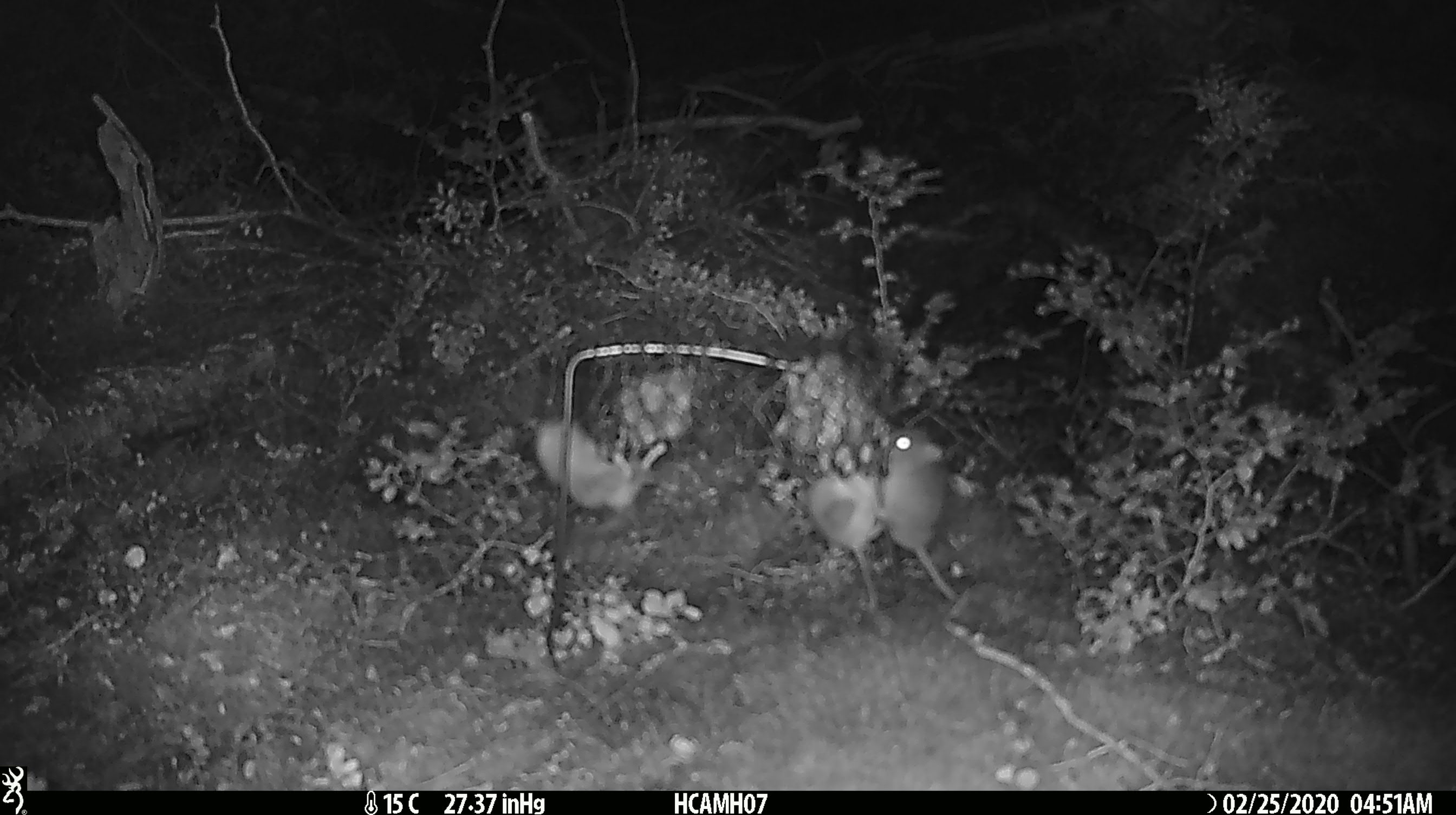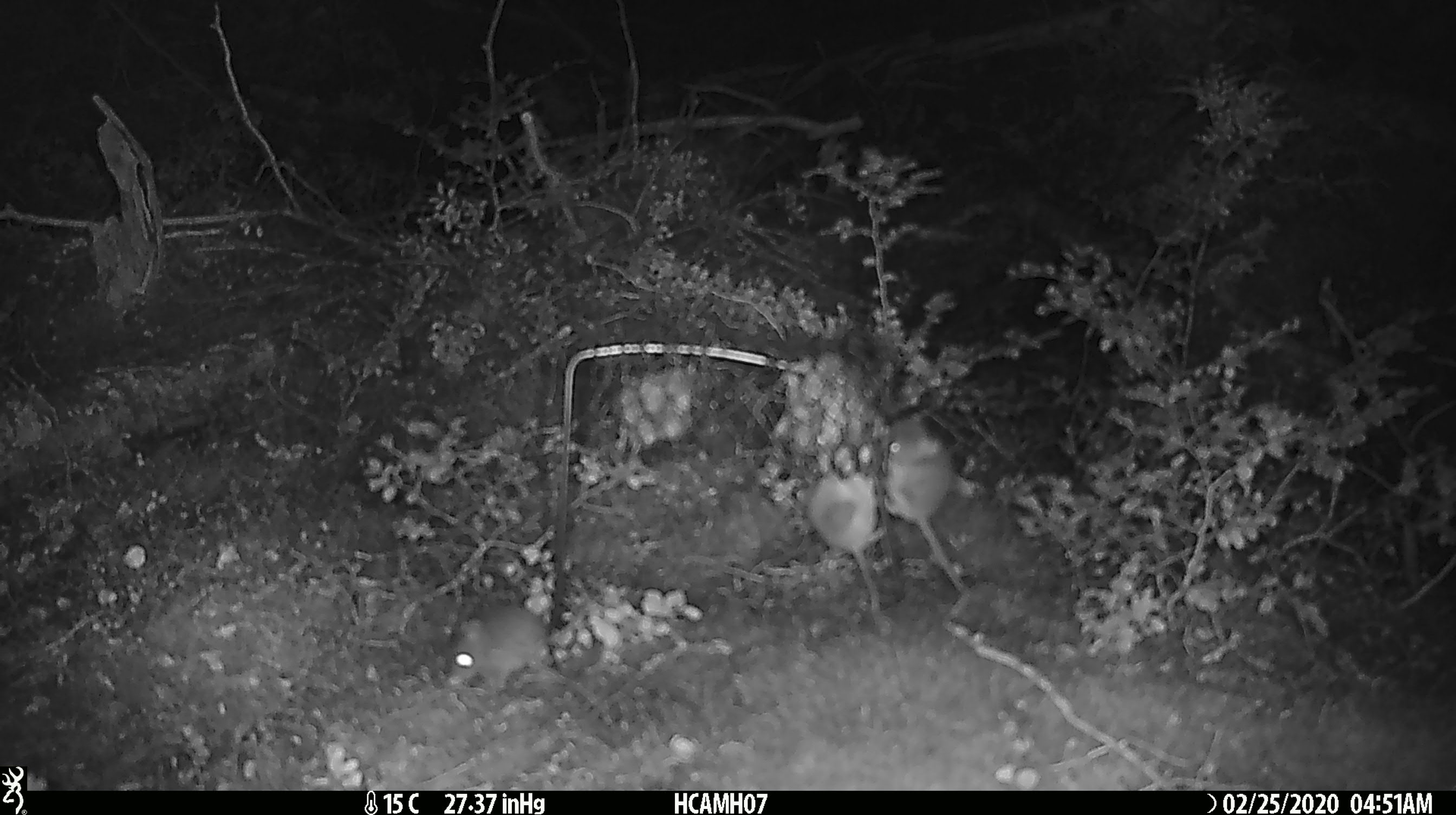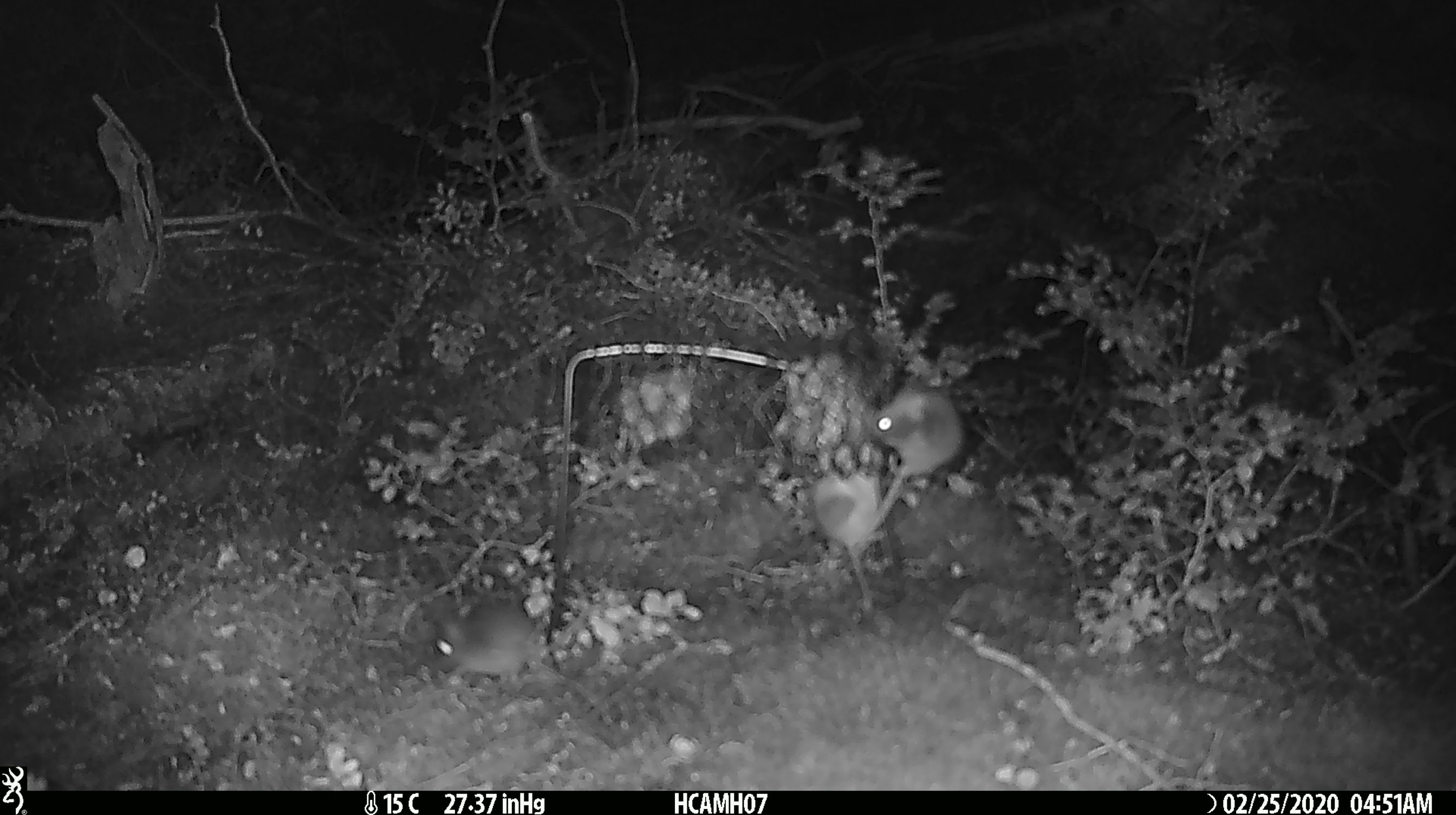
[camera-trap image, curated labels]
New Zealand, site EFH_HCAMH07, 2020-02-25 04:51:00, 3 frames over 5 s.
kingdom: Animalia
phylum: Chordata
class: Mammalia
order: Rodentia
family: Muridae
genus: Mus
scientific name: Mus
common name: mouse